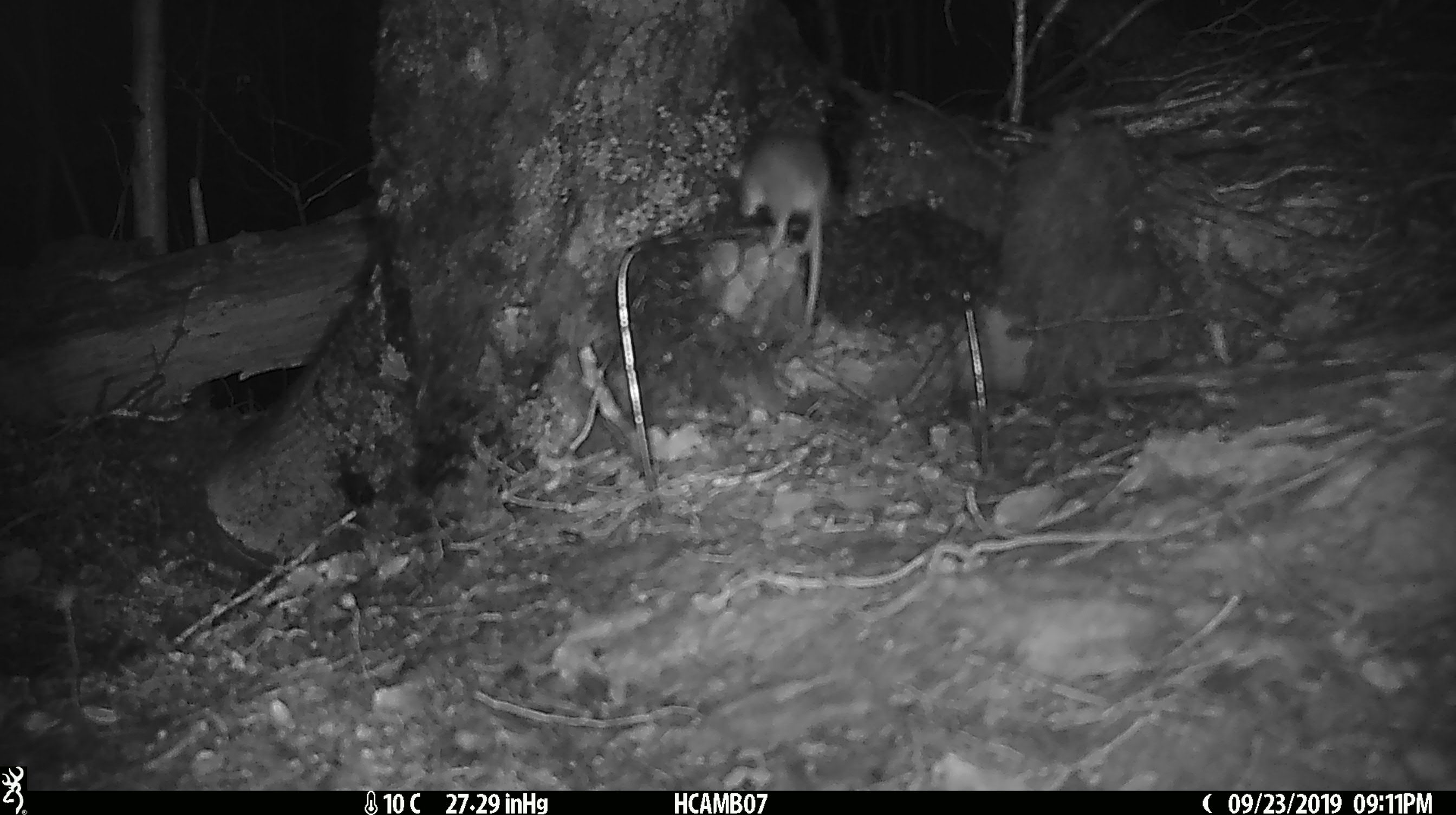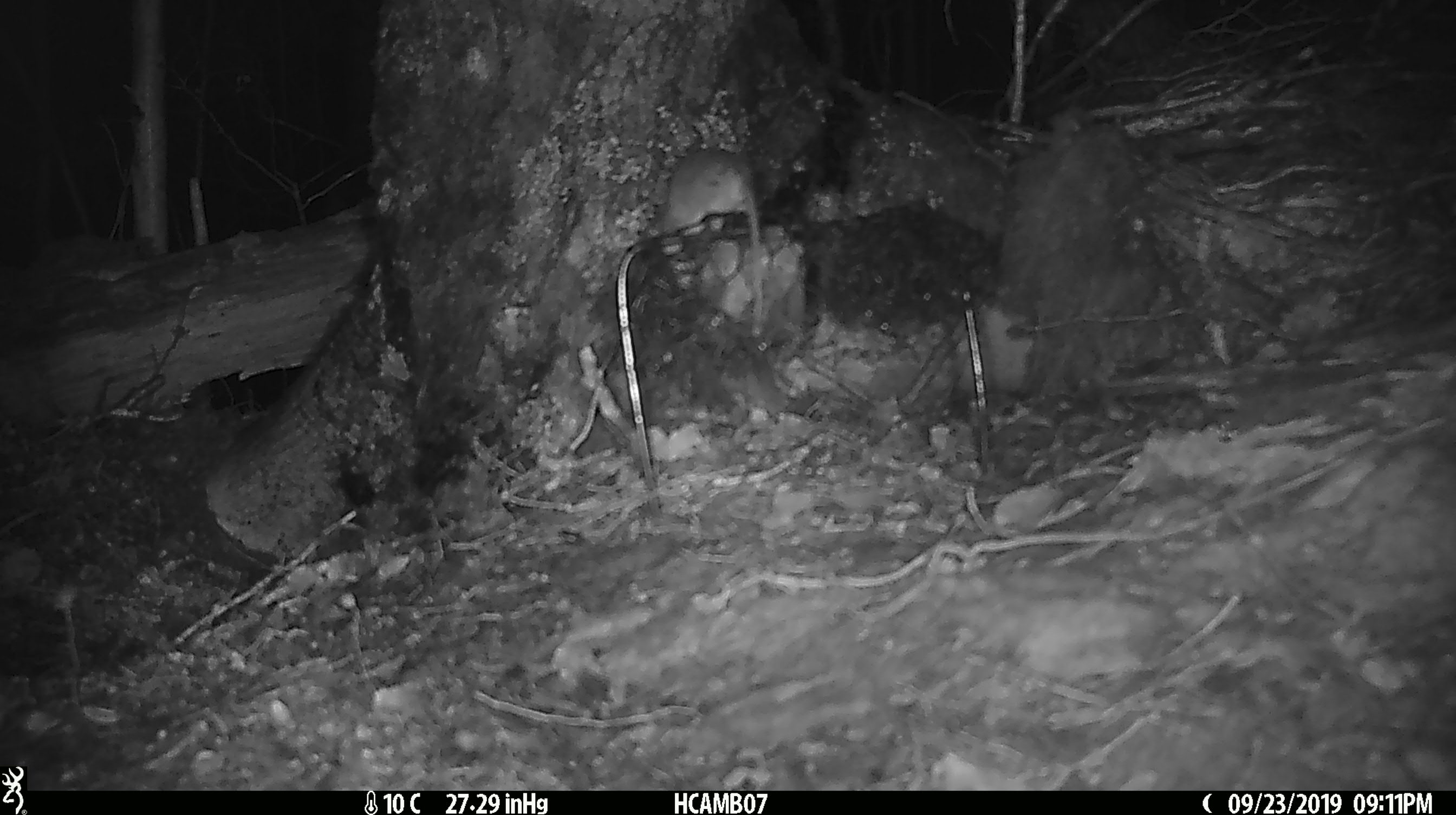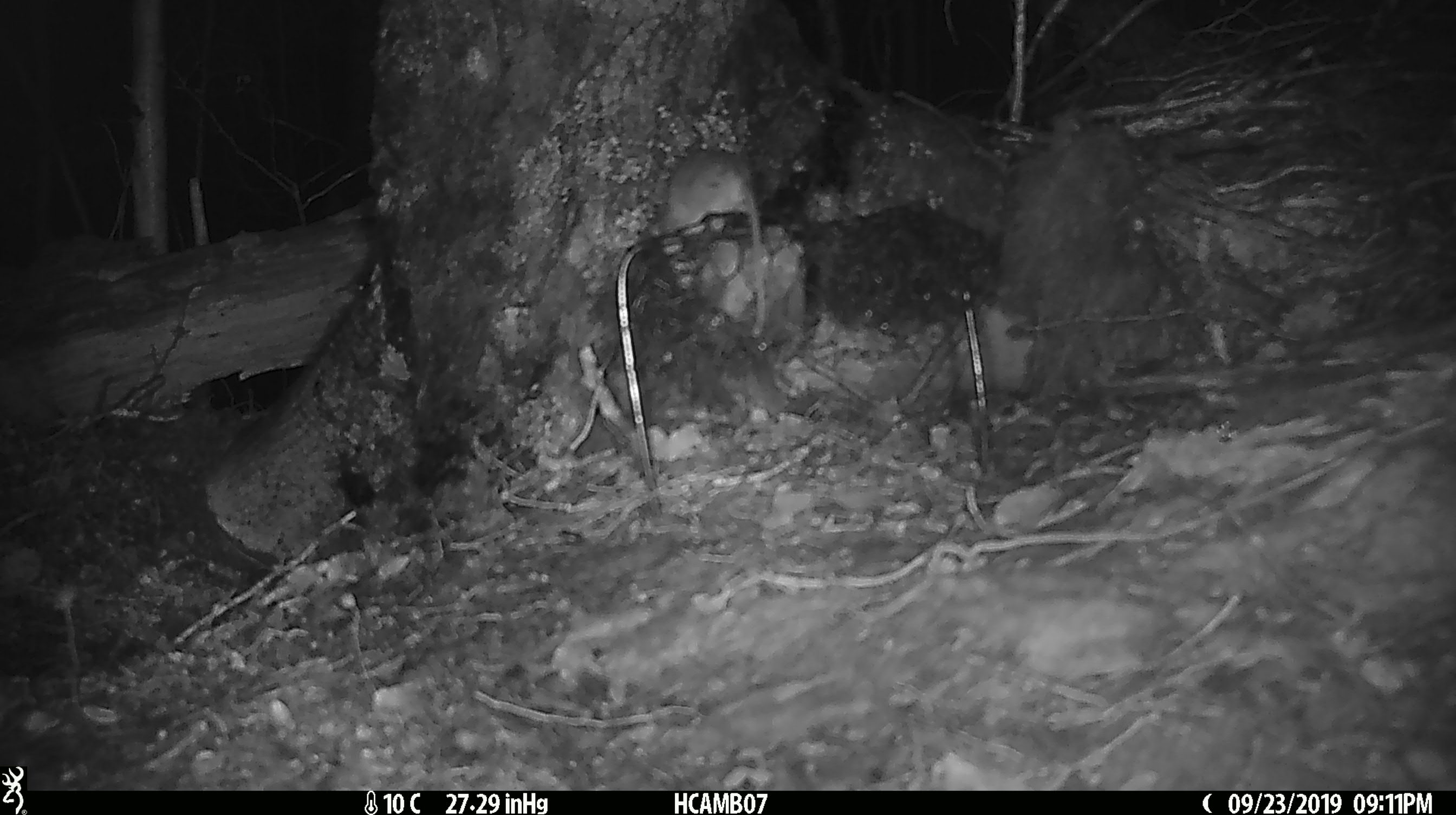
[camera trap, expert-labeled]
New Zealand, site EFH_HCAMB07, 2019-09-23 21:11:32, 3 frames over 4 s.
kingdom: Animalia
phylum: Chordata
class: Mammalia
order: Rodentia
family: Muridae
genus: Mus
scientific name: Mus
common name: mouse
Mouse (Mus).